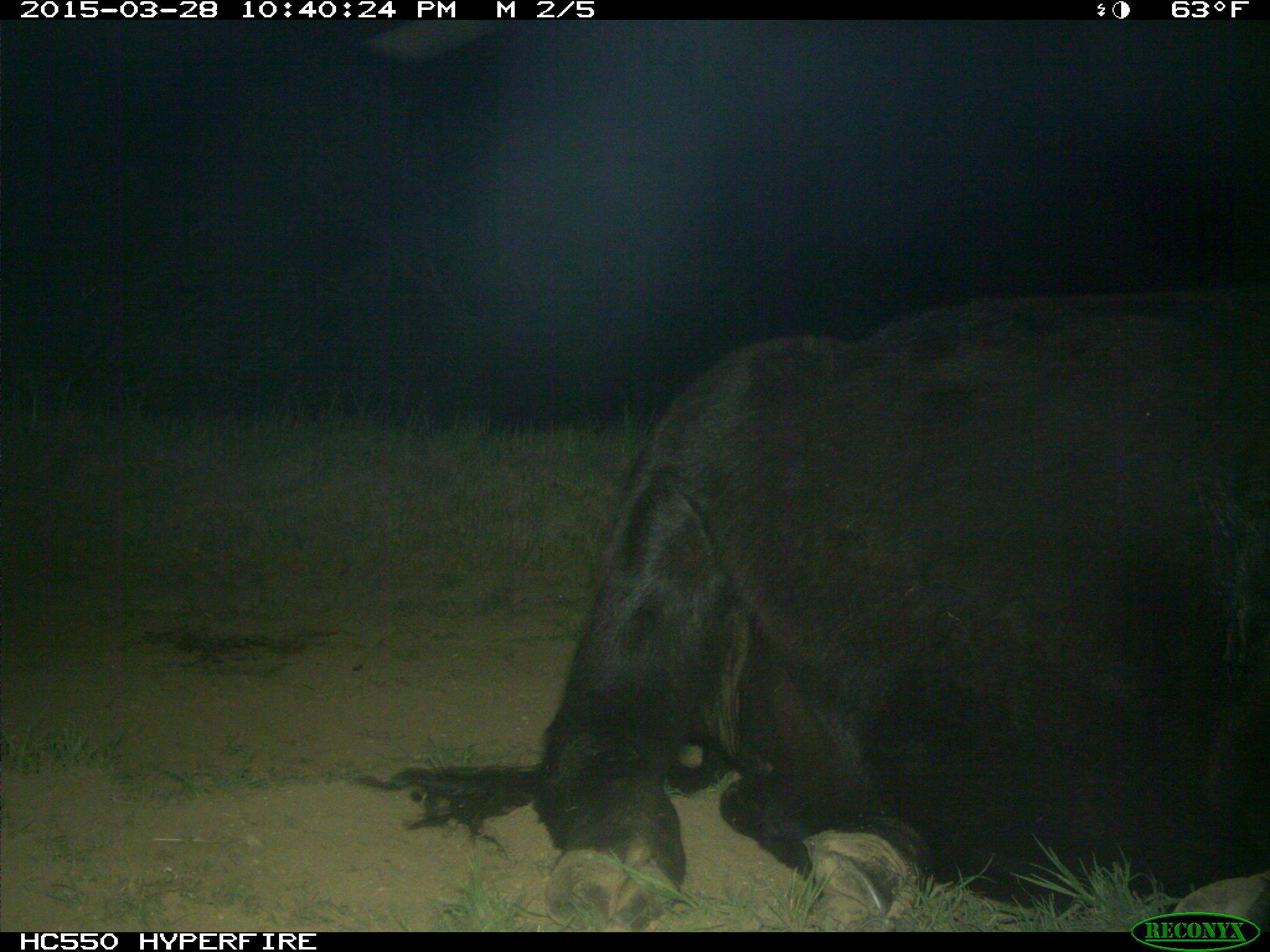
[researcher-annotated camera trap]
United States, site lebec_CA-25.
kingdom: Animalia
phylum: Chordata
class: Mammalia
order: Artiodactyla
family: Bovidae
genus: Bos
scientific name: Bos taurus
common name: domestic cow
Bos taurus (domestic cow).